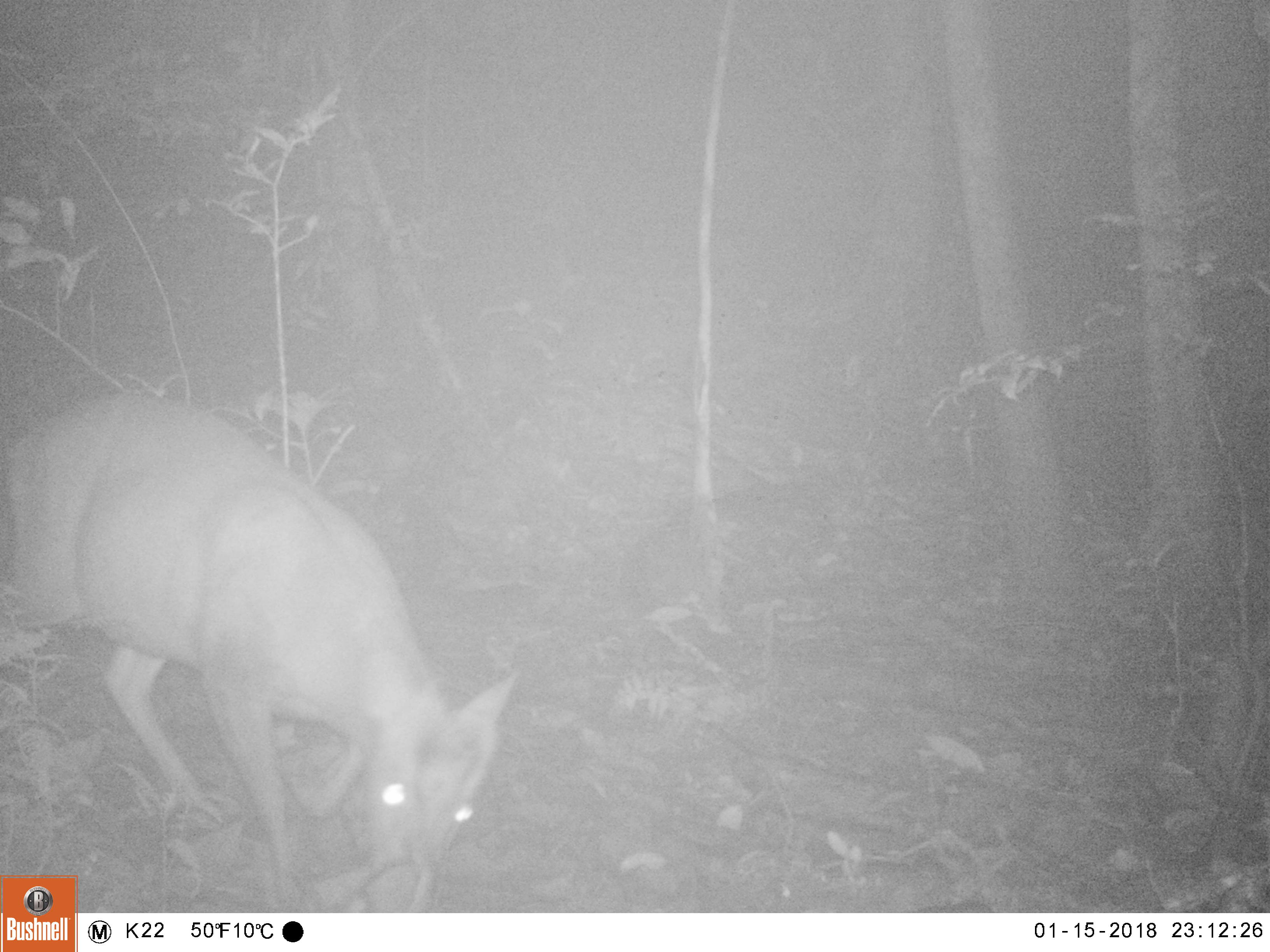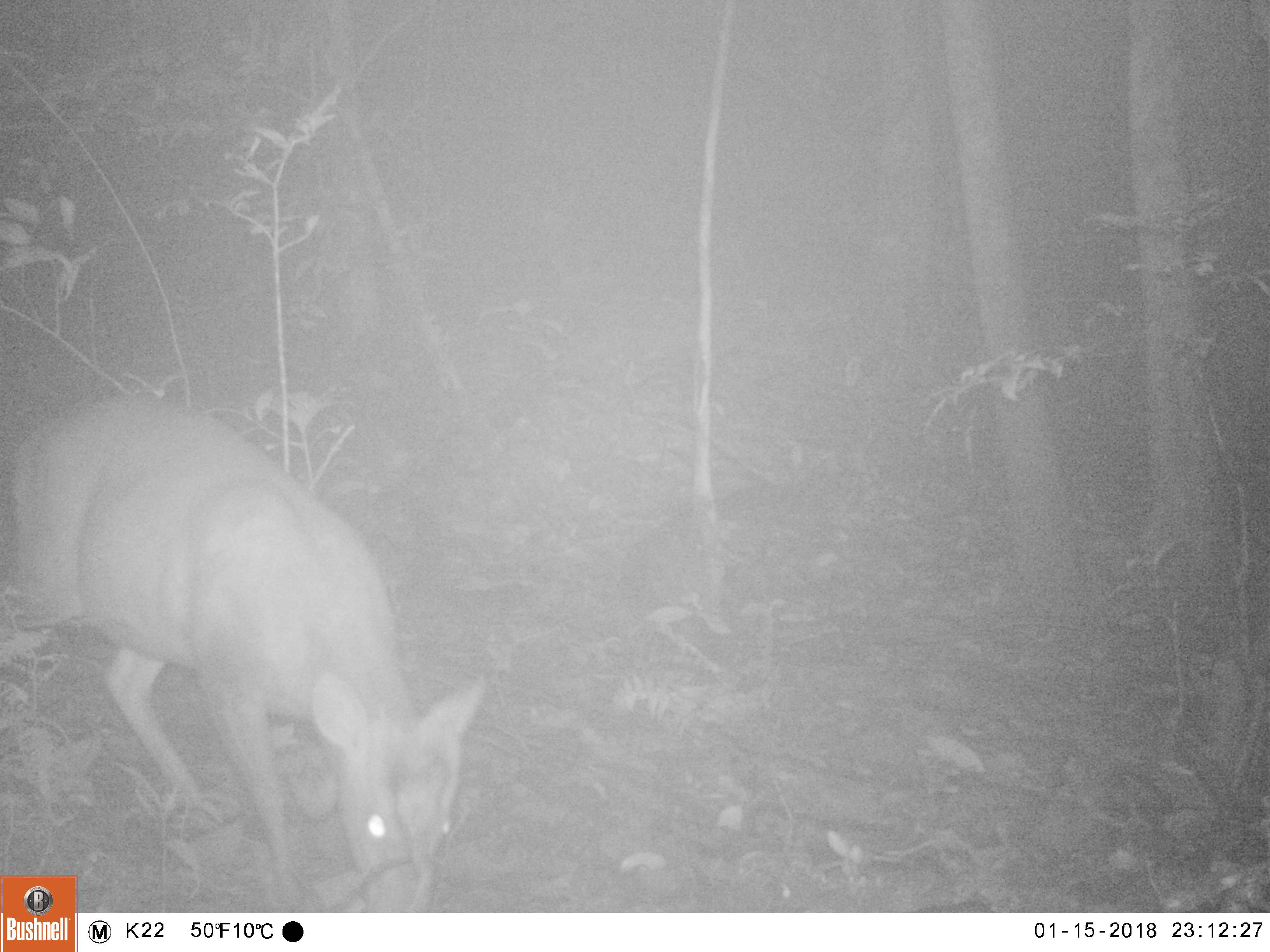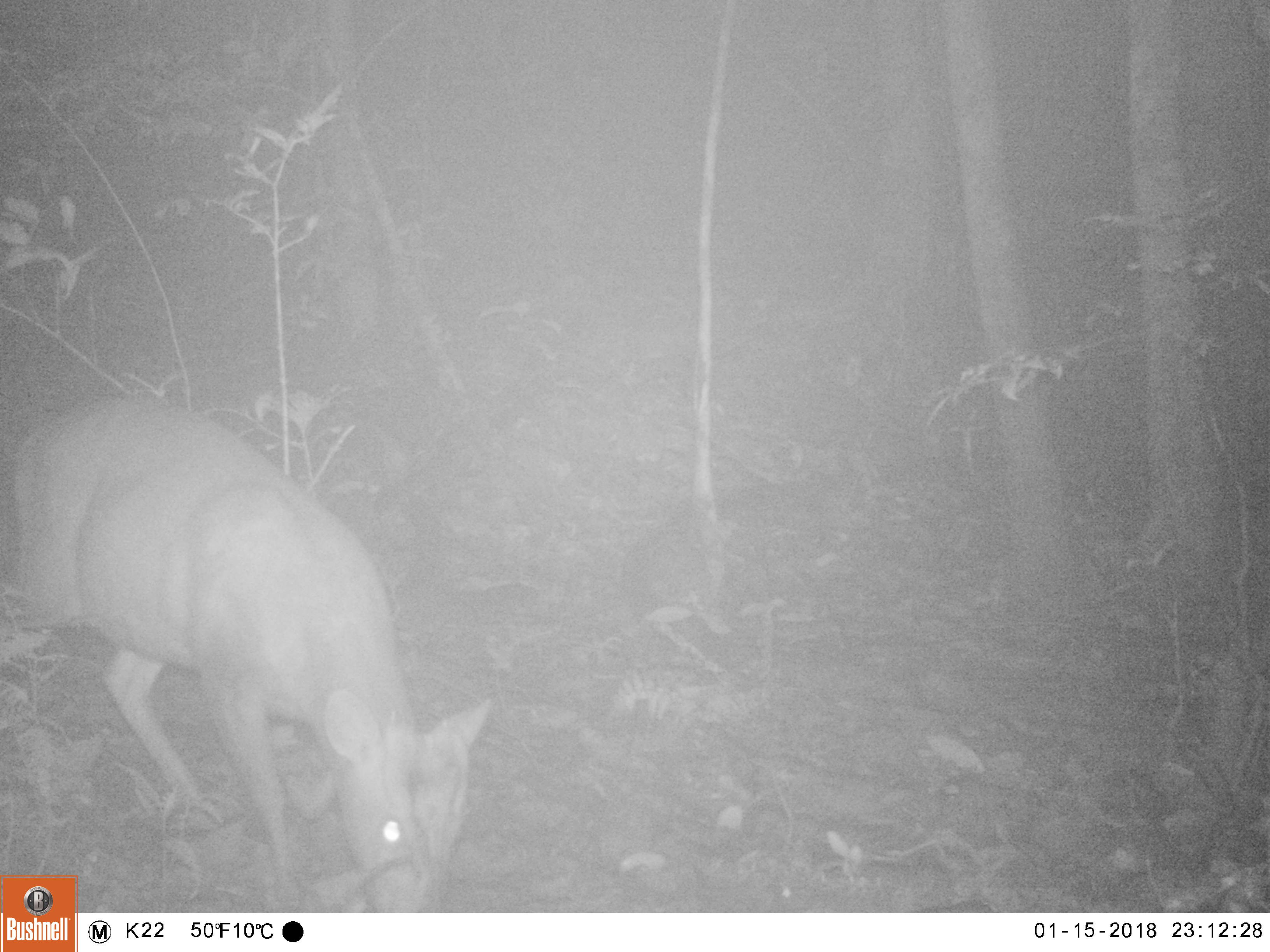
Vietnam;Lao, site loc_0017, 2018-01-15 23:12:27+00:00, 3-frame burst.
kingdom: Animalia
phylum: Chordata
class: Mammalia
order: Artiodactyla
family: Cervidae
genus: Muntiacus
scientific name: Muntiacus rooseveltorum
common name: roosevelt's muntjac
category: roosevelts muntjac group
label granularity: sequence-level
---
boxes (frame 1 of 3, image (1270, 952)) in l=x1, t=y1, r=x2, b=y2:
roosevelts muntjac group: l=0, t=386, r=517, b=912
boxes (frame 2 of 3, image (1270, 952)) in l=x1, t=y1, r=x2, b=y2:
roosevelts muntjac group: l=0, t=392, r=490, b=912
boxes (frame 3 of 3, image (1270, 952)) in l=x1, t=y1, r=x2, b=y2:
roosevelts muntjac group: l=0, t=390, r=495, b=913